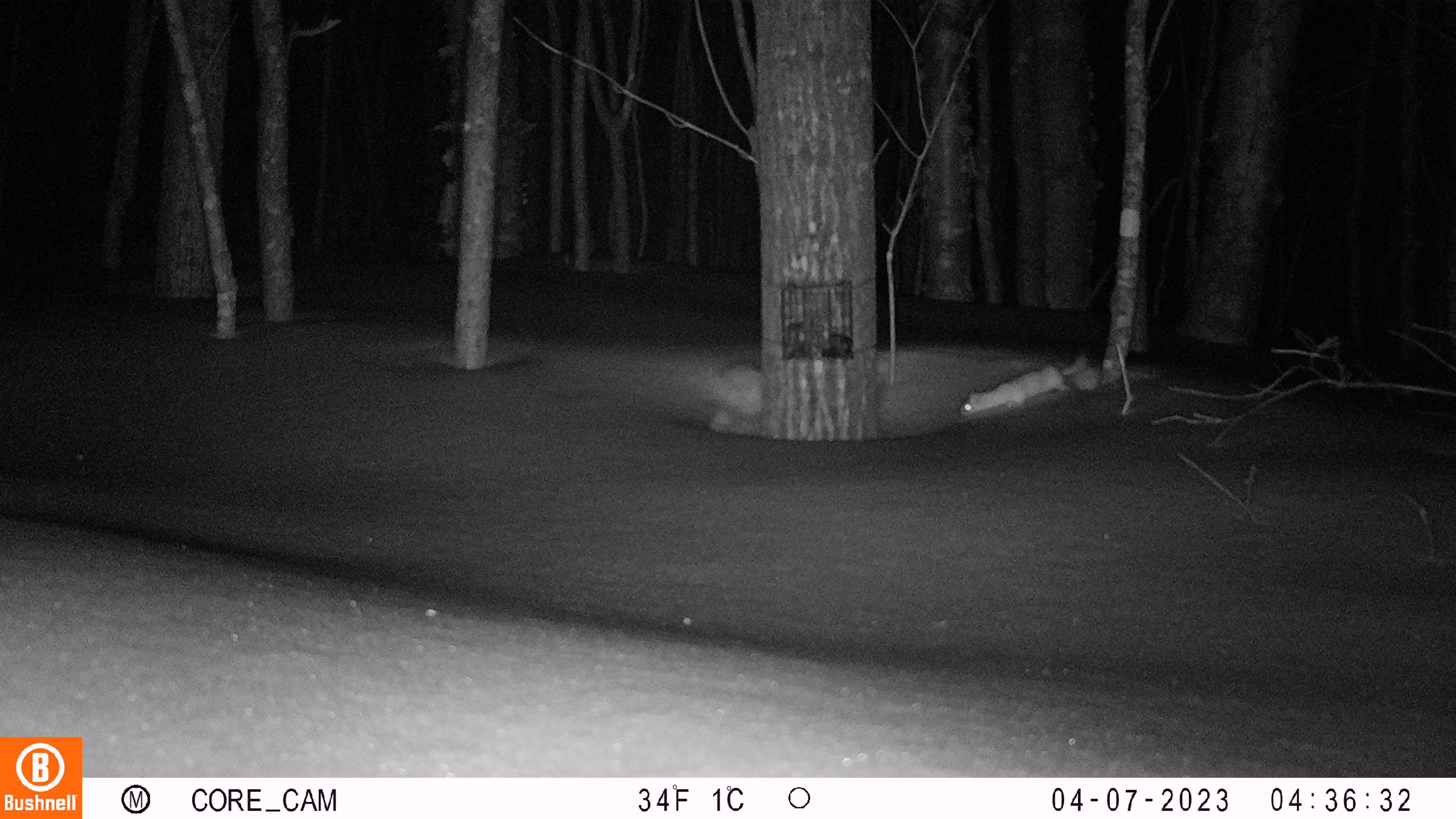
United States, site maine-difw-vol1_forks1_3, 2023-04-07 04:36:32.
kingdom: Animalia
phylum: Chordata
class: Mammalia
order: Carnivora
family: Mustelidae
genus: Mustela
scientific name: Mustela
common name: weasel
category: weasel sp.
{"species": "weasel sp. (weasel) (Mustela)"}